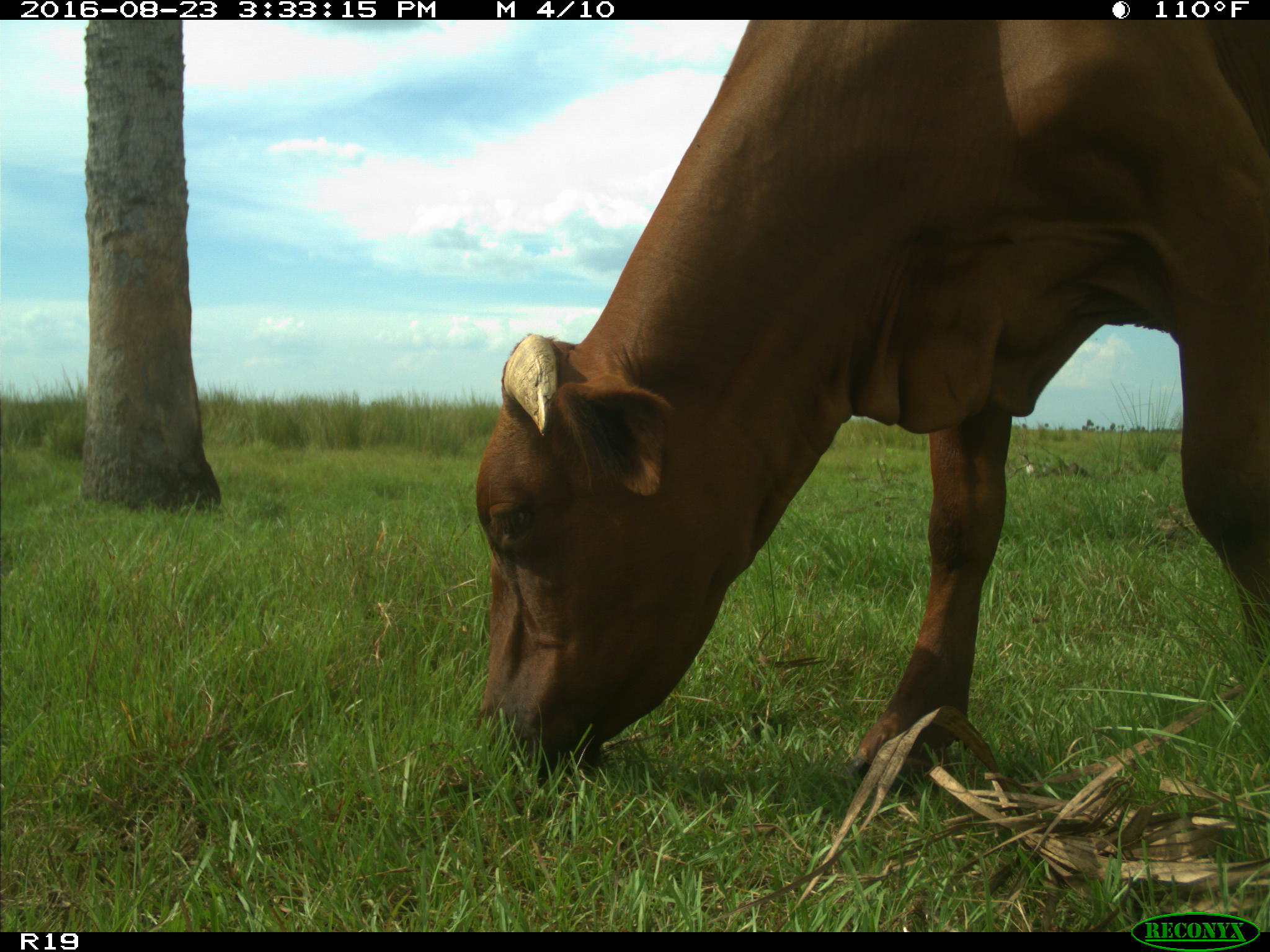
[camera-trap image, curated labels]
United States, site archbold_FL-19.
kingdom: Animalia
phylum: Chordata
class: Mammalia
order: Artiodactyla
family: Bovidae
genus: Bos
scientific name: Bos taurus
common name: domestic cow